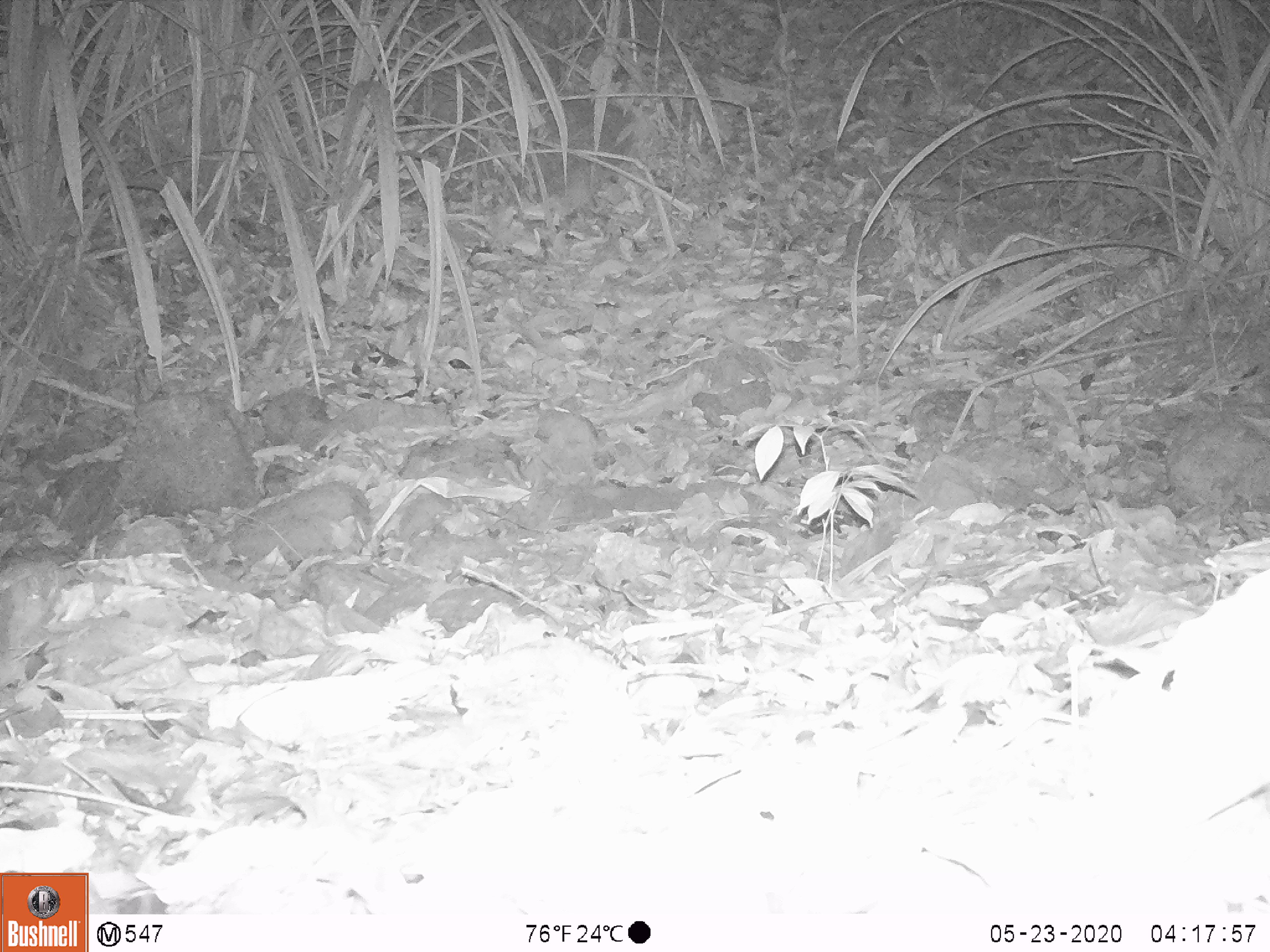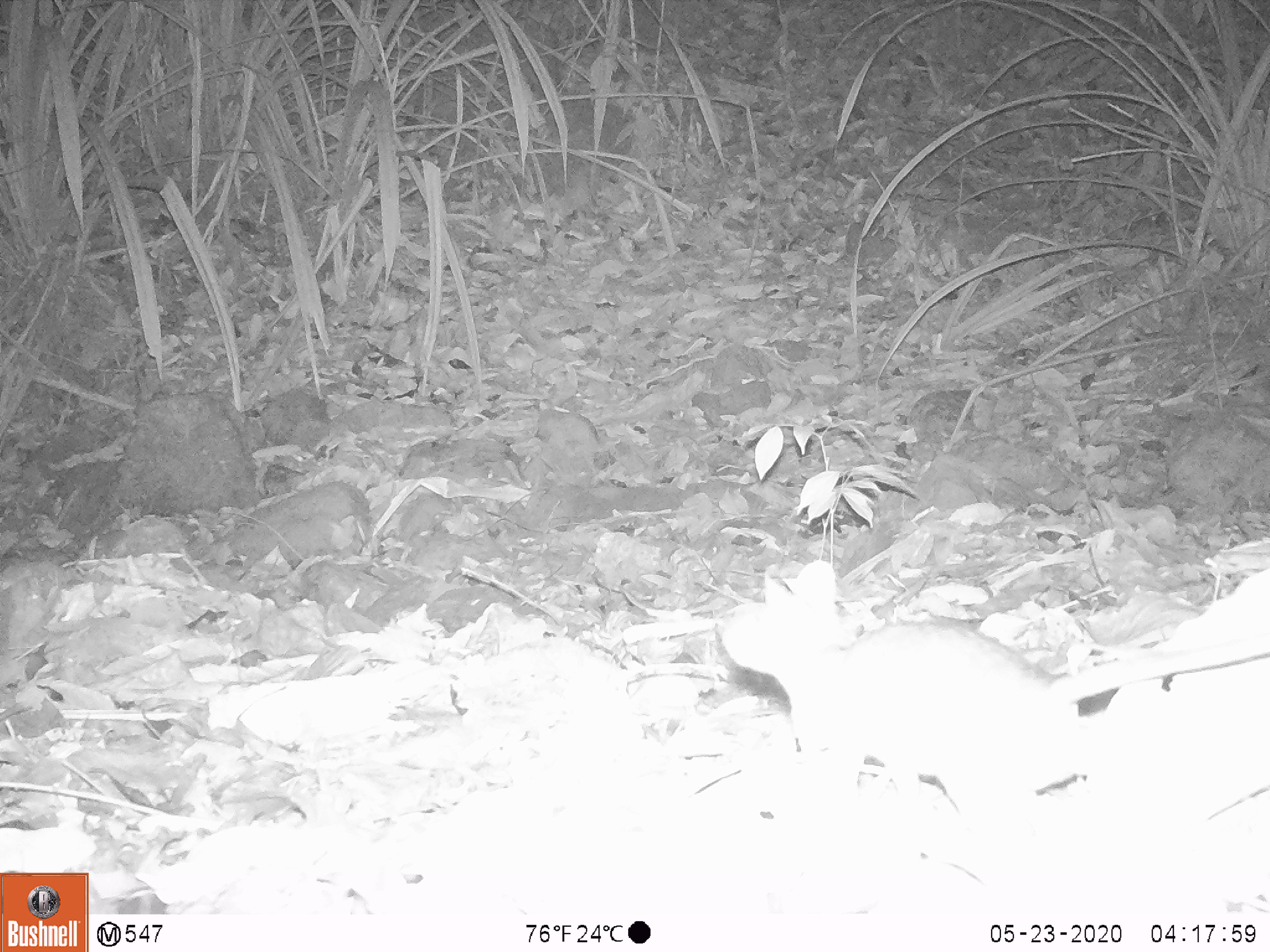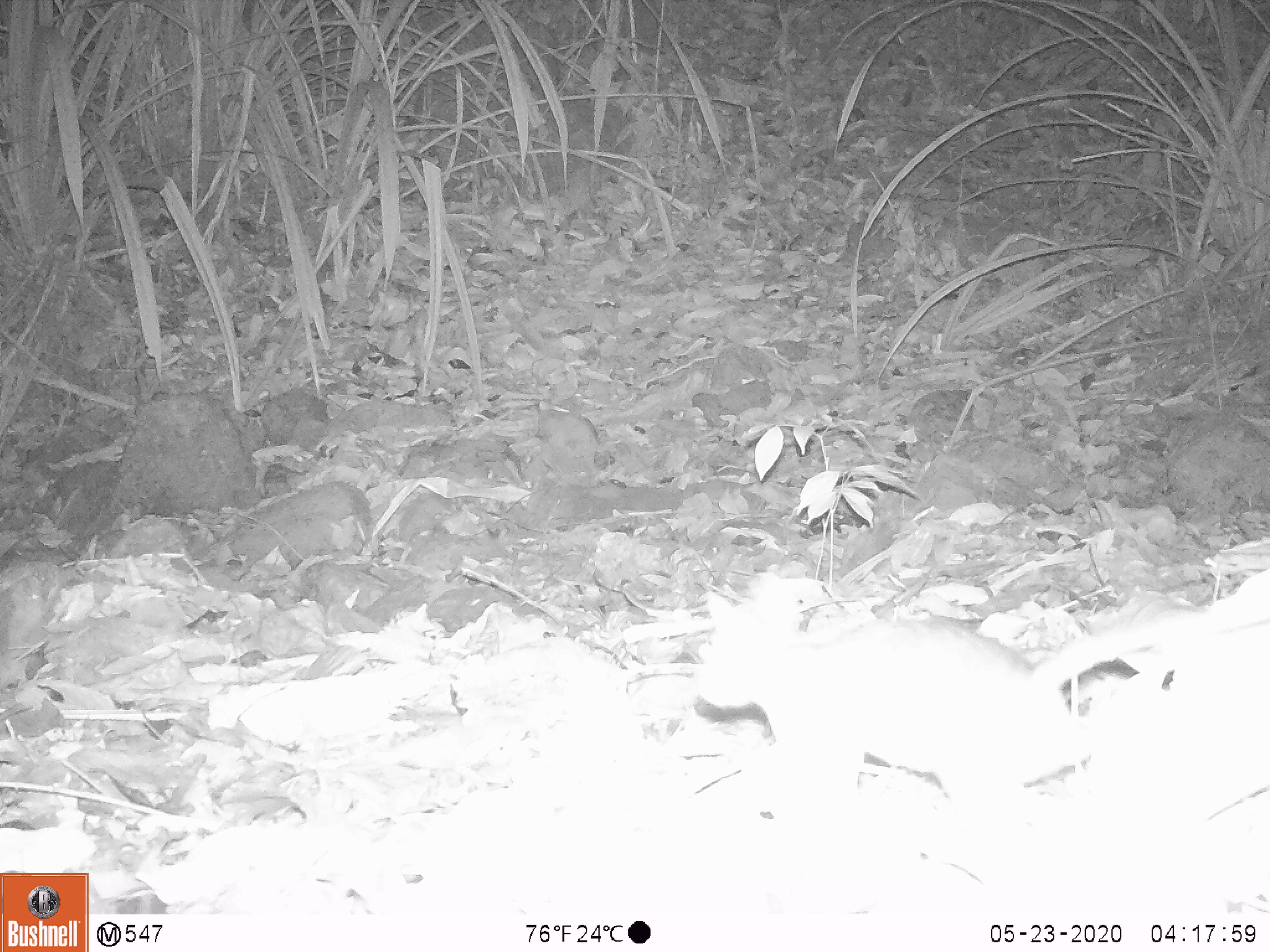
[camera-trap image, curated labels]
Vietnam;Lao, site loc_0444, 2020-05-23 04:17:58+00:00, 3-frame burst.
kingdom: Animalia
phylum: Chordata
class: Mammalia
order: Rodentia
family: Muridae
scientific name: Muridae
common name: old-world mice and rats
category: unidentified murid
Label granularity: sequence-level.